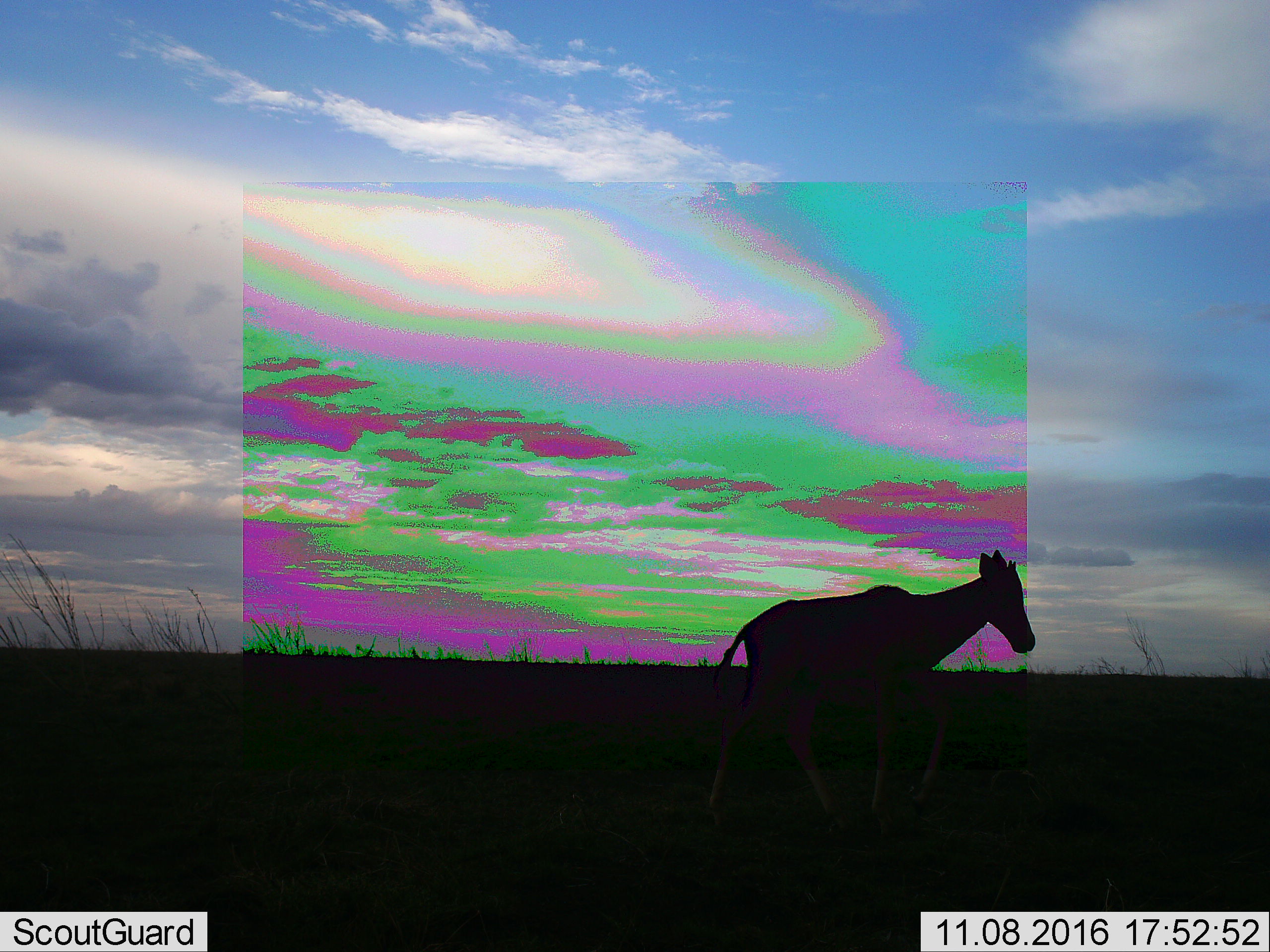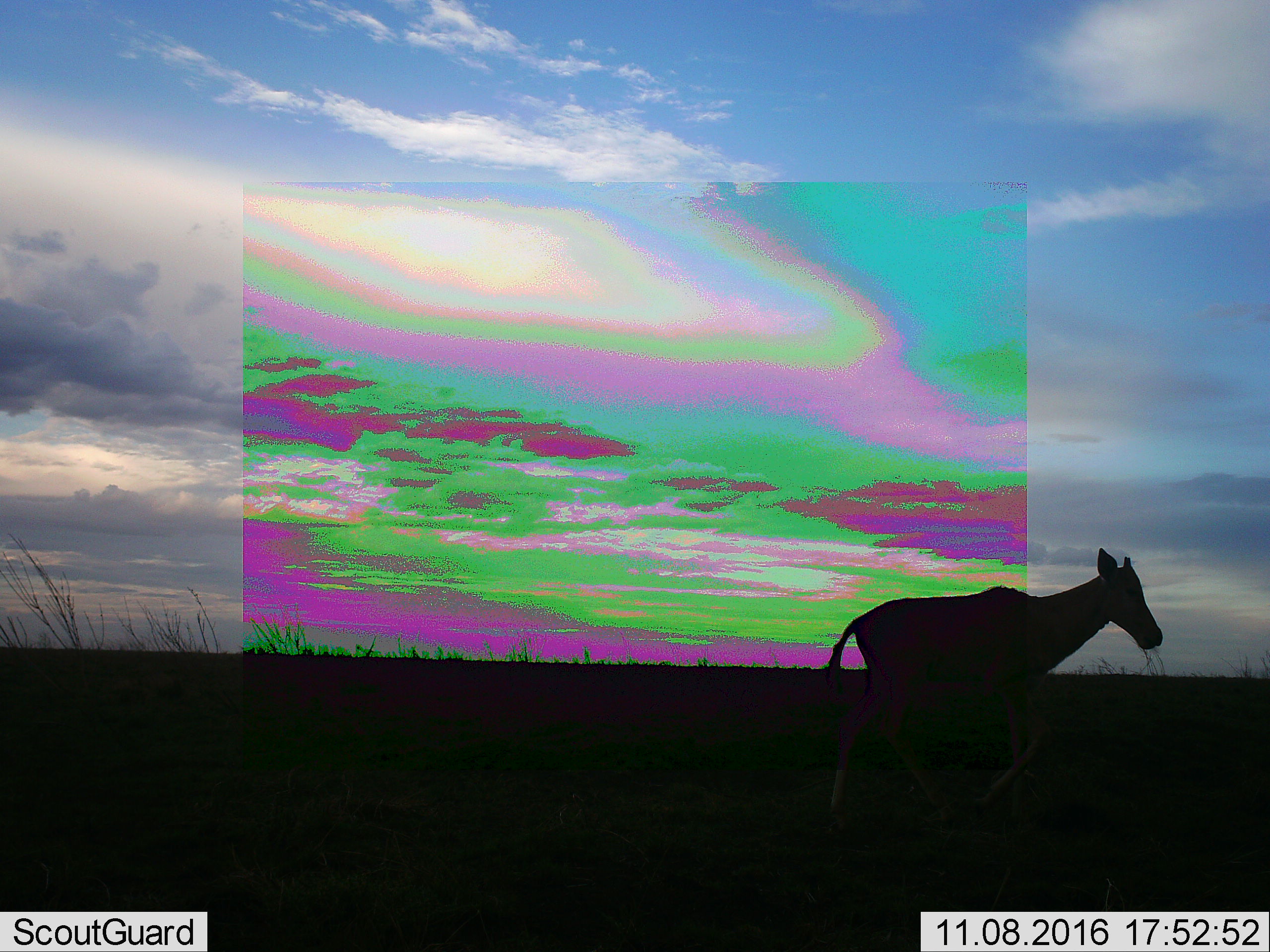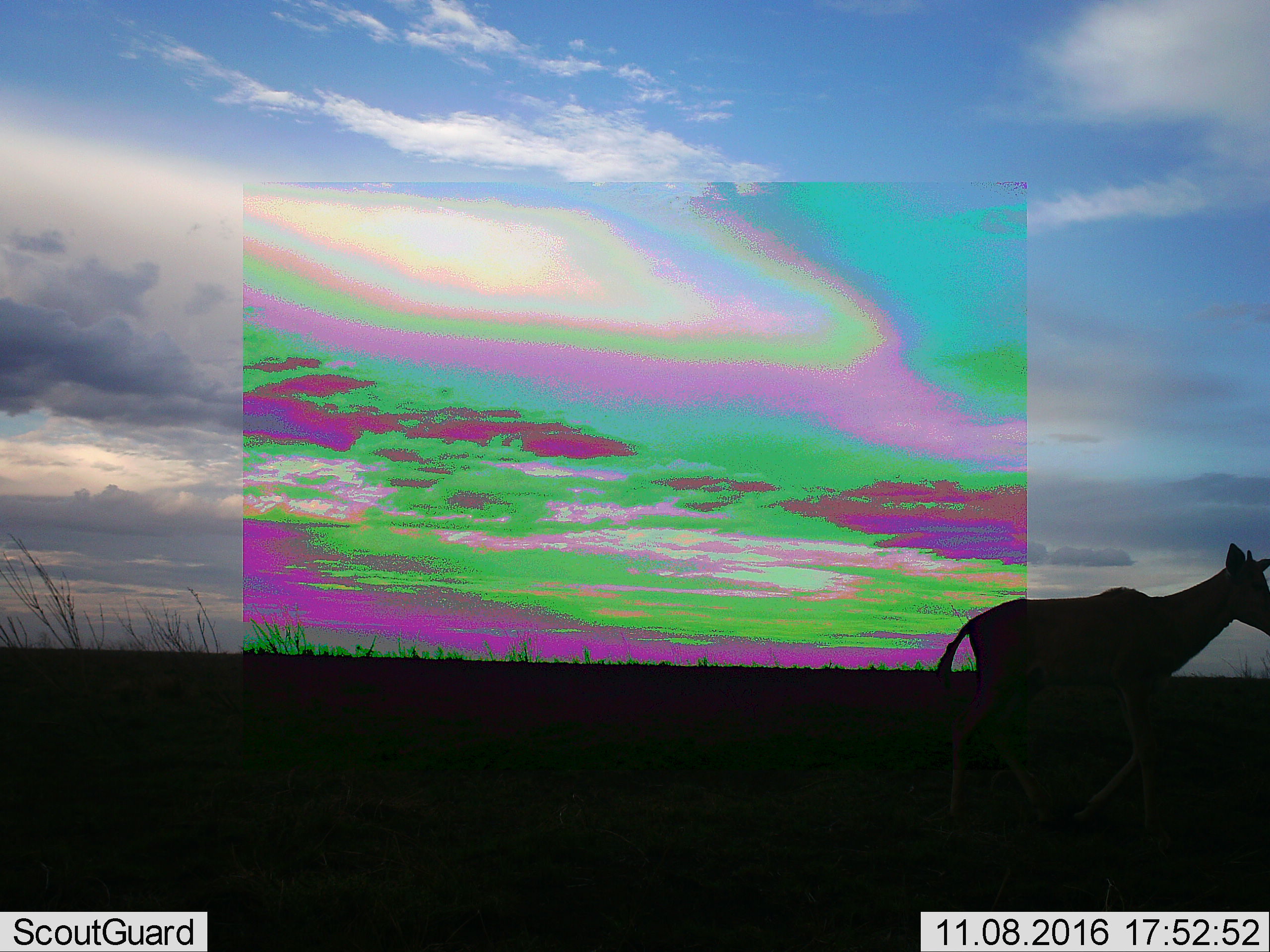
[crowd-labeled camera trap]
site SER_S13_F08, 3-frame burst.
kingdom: Animalia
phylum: Chordata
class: Mammalia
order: Artiodactyla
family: Bovidae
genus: Damaliscus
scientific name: Damaliscus lunatus jimela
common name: topi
Topi (Damaliscus lunatus jimela), count 1. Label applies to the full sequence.